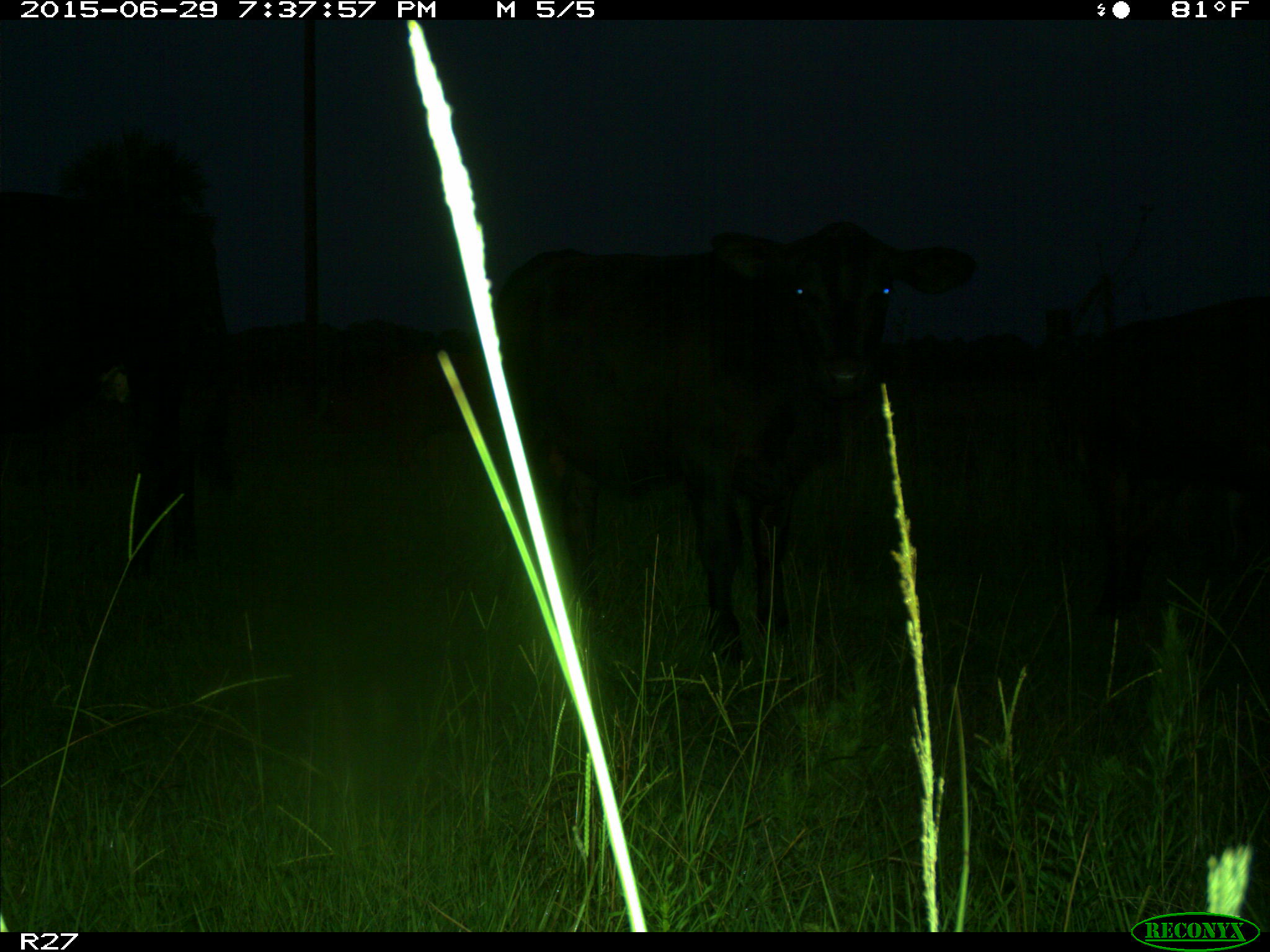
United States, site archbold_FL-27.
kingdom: Animalia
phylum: Chordata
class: Mammalia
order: Artiodactyla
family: Bovidae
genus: Bos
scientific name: Bos taurus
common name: domestic cow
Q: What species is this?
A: Bos taurus (domestic cow).